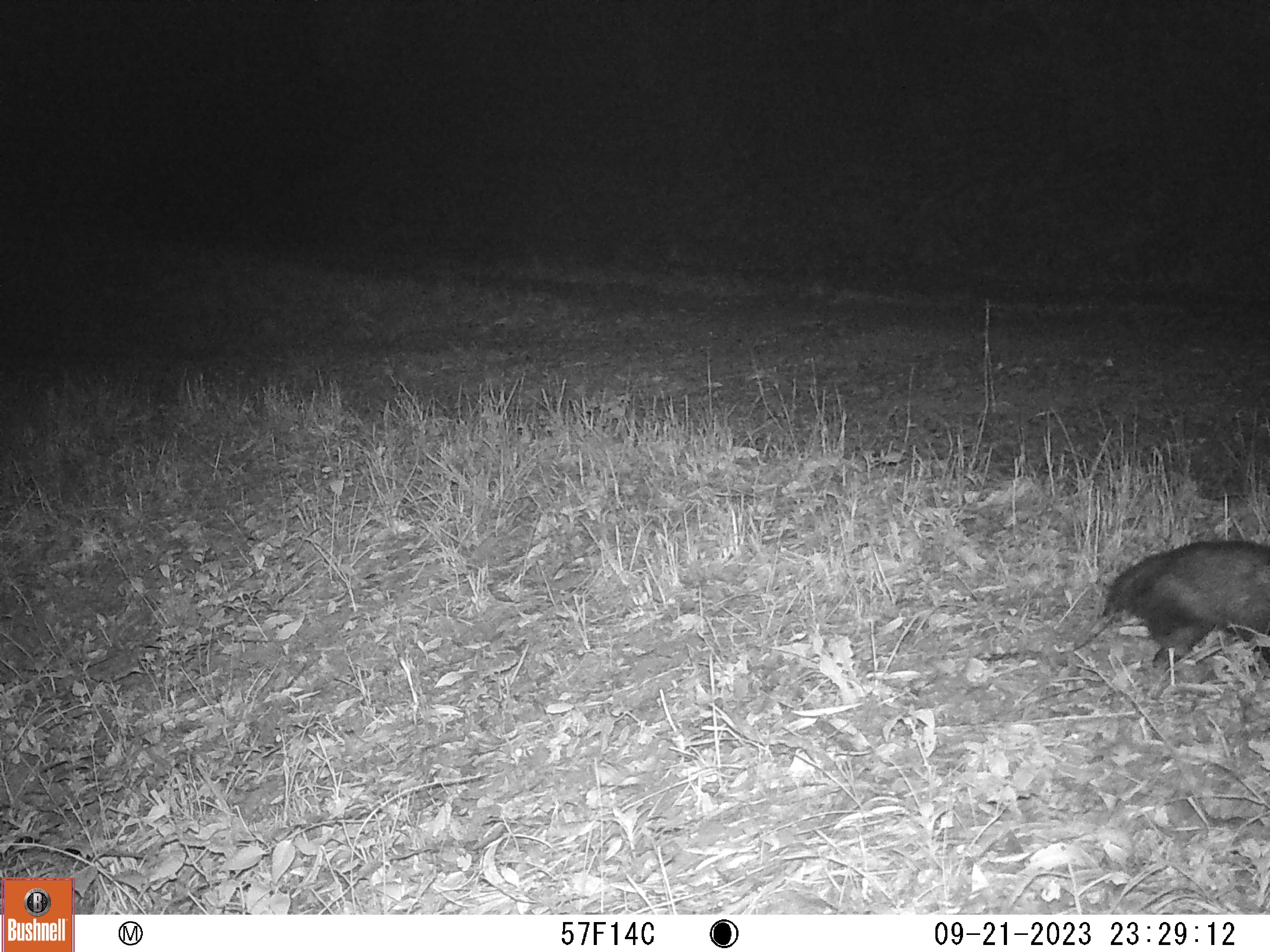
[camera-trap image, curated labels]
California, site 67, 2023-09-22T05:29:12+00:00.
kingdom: Animalia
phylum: Chordata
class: Mammalia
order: Didelphimorphia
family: Didelphidae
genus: Didelphis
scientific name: Didelphis virginiana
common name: virginia opossum